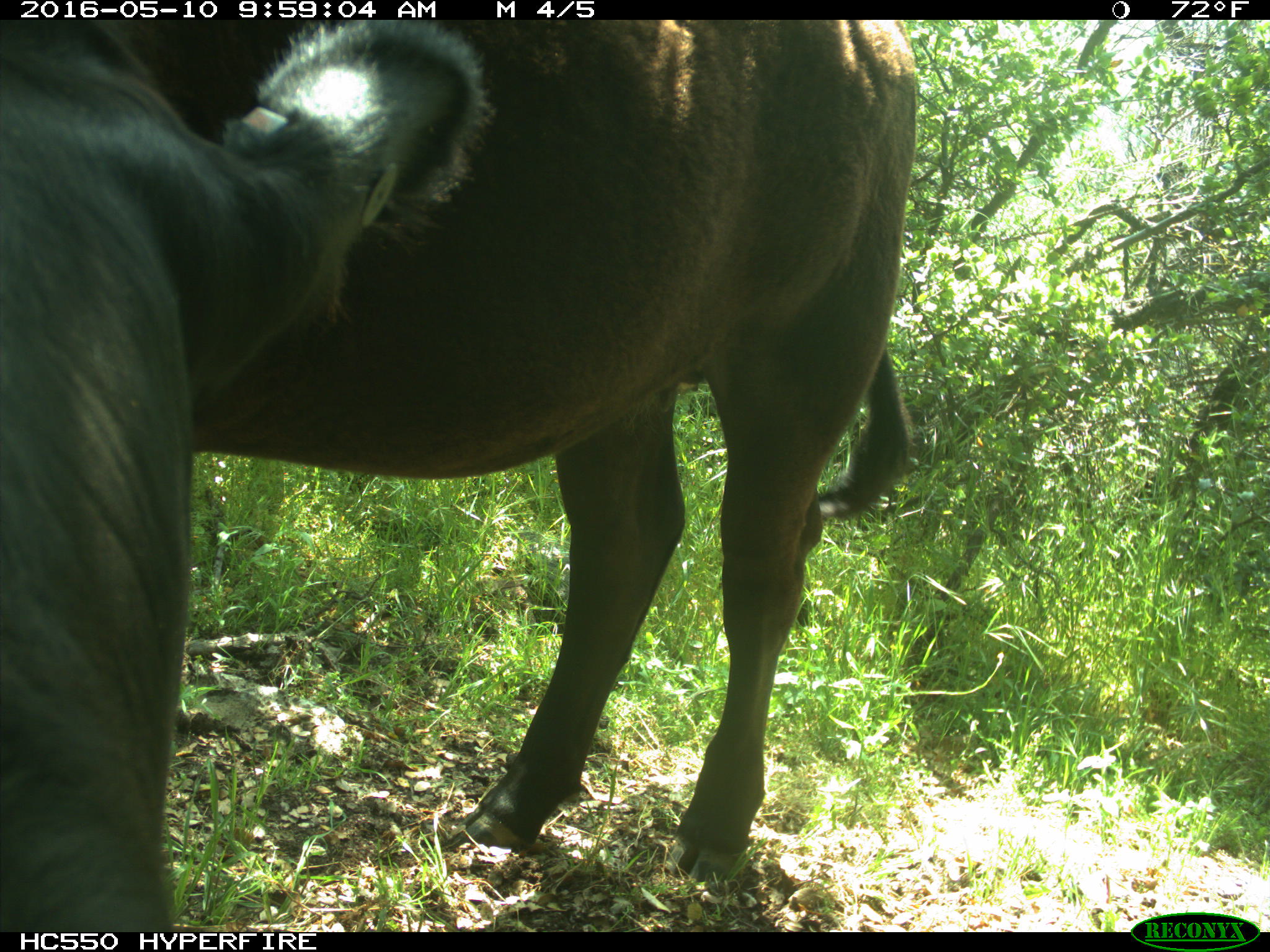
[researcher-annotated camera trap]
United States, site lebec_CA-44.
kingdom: Animalia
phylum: Chordata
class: Mammalia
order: Artiodactyla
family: Bovidae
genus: Bos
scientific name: Bos taurus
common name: domestic cow